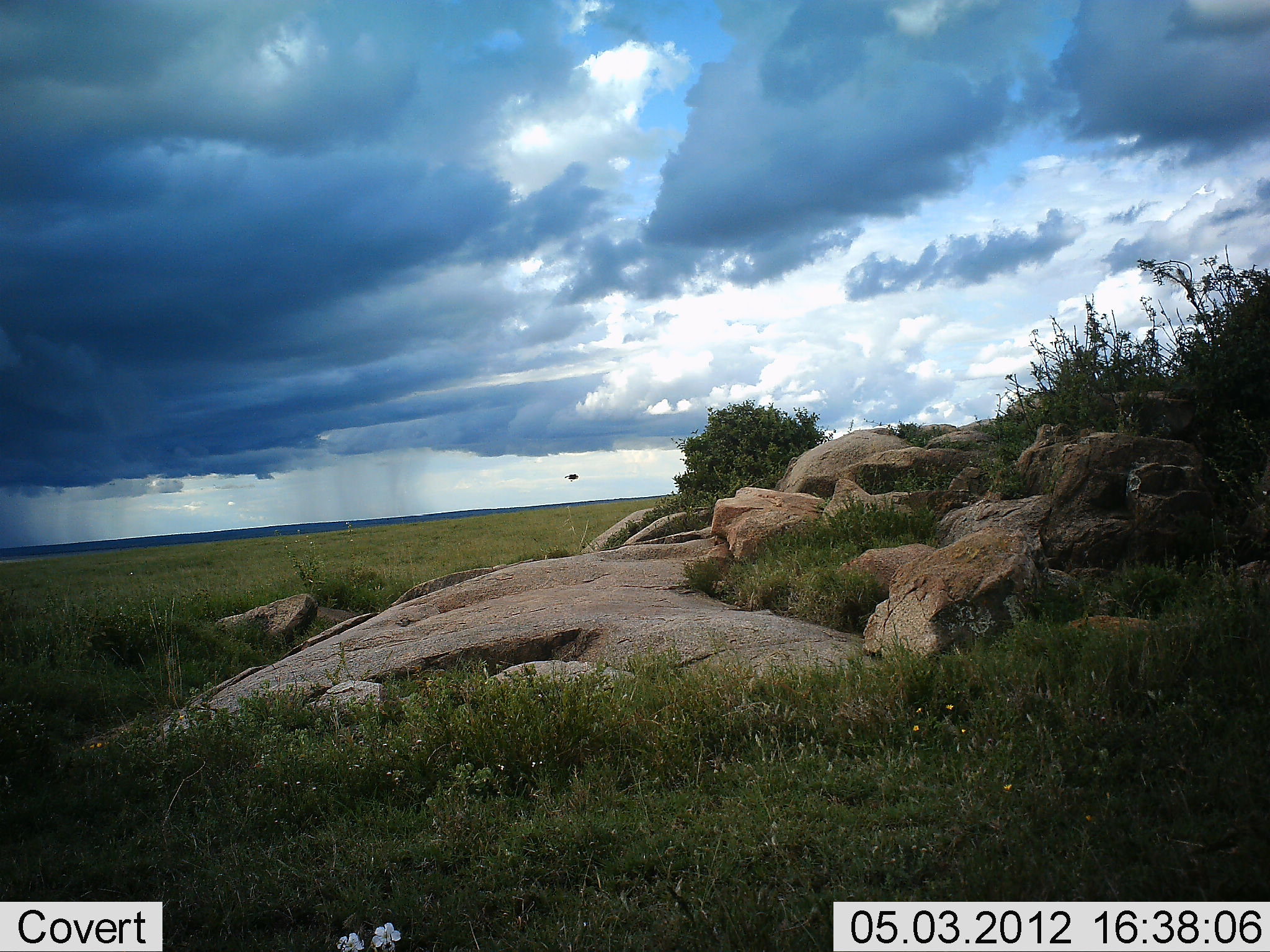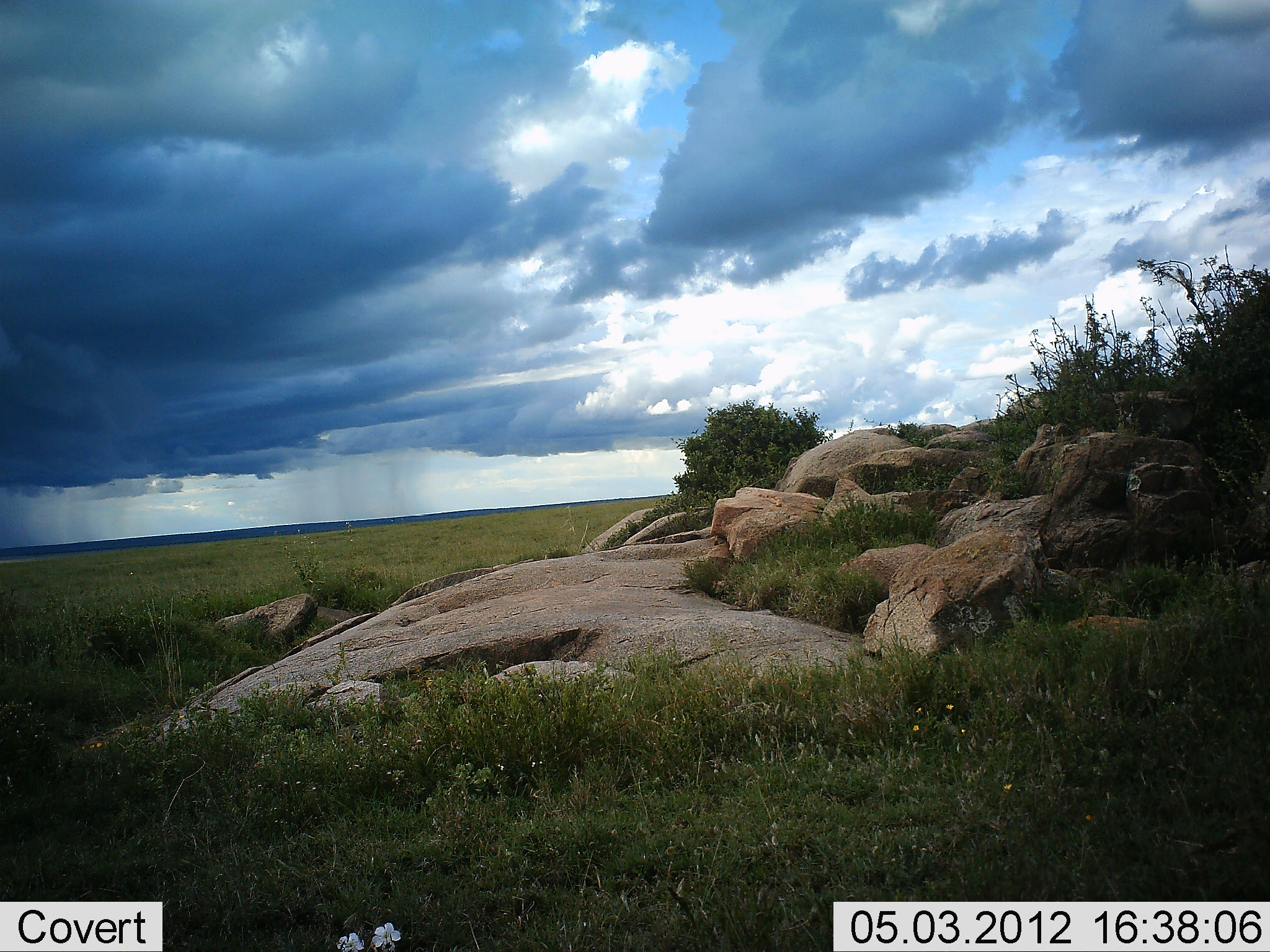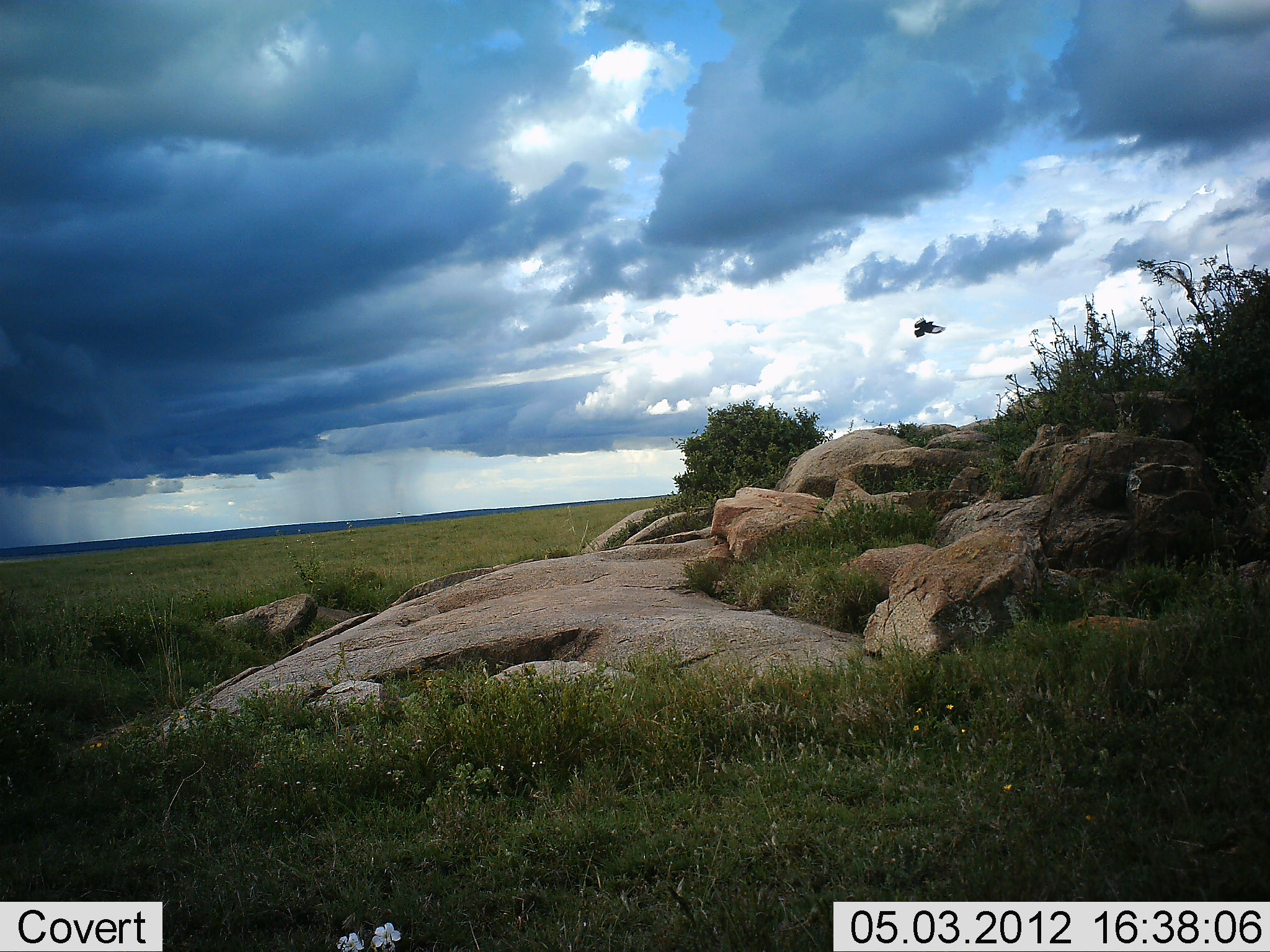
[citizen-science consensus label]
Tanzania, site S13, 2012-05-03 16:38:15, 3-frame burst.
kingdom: Animalia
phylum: Chordata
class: Aves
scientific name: Aves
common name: bird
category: otherbird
Otherbird (bird) (Aves), count 1. Behavior (volunteer vote fractions): standing 0%, resting 0%, moving 100%, interacting 0%. Young present (vote fraction): 0%. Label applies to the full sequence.